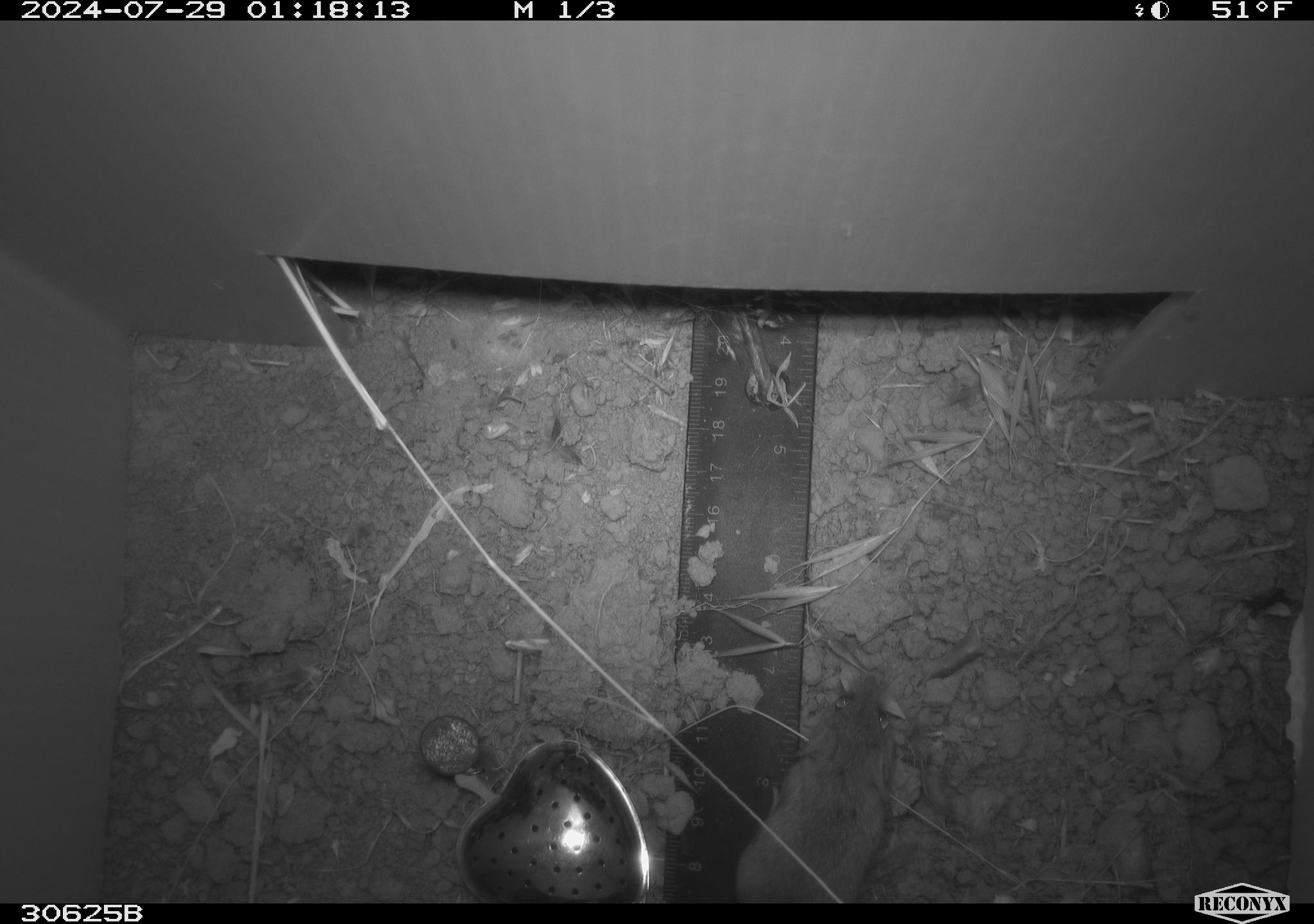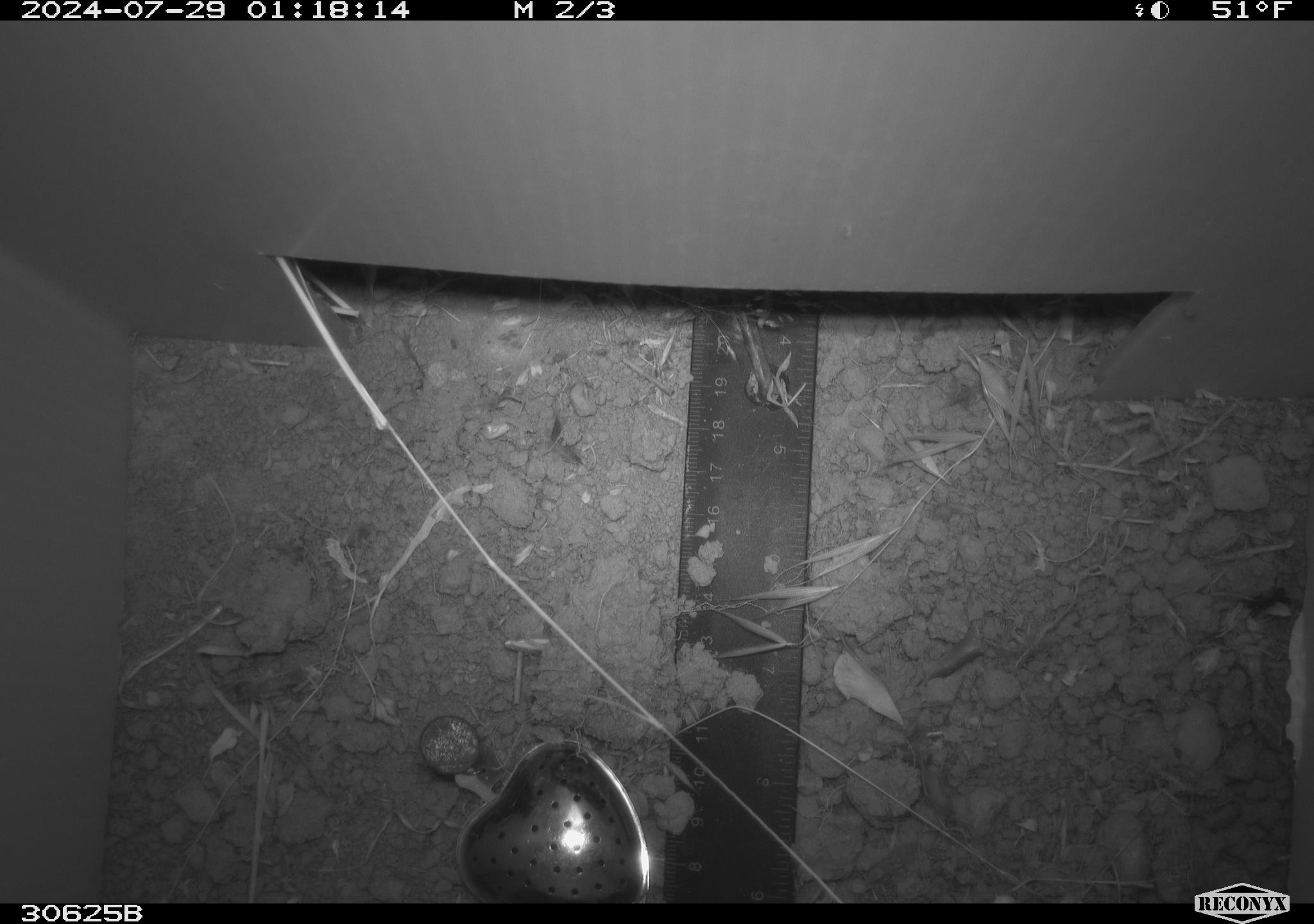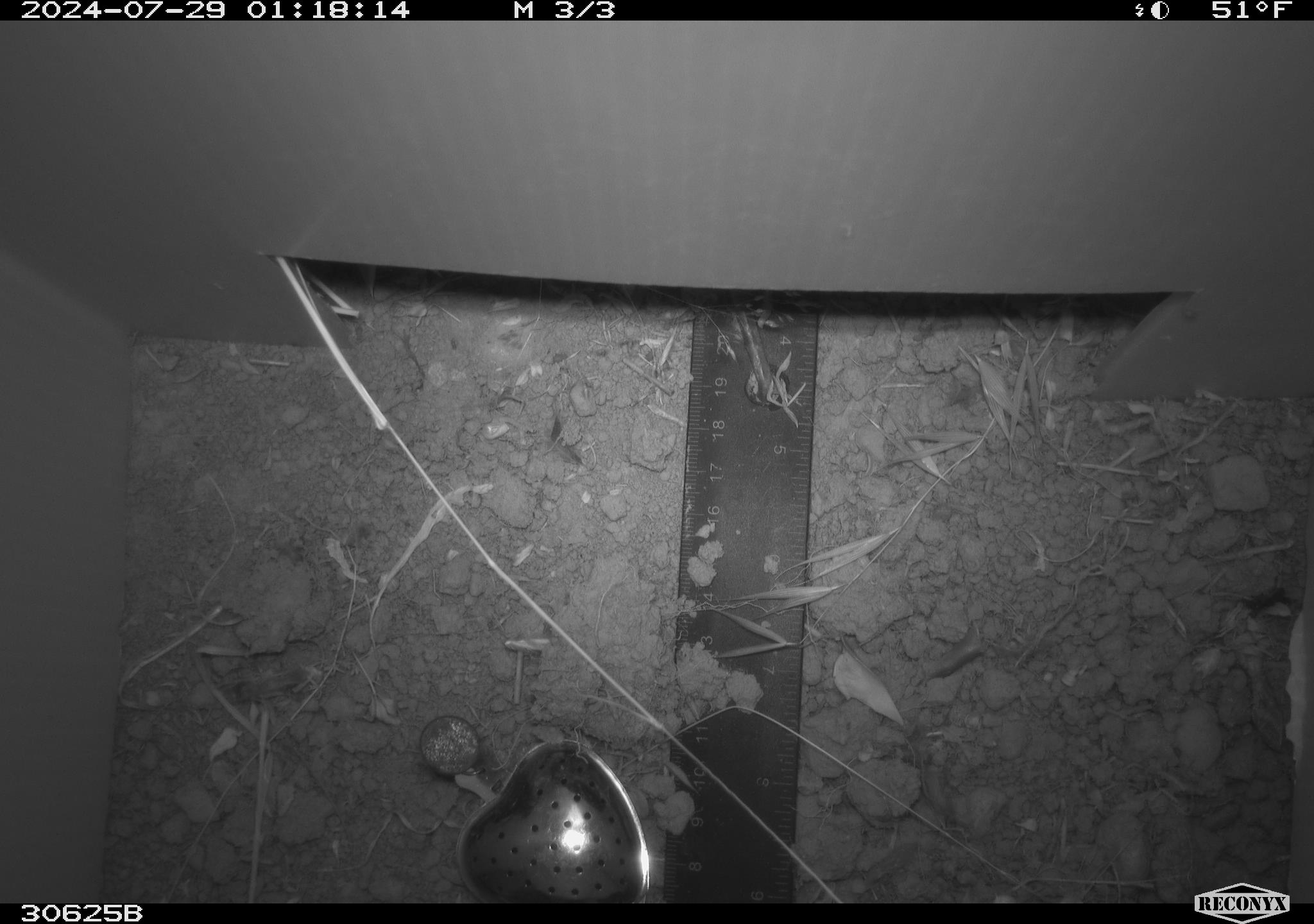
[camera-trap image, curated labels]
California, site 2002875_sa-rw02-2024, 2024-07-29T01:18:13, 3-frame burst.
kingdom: Animalia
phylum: Chordata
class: Mammalia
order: Rodentia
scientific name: Rodentia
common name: mouse species